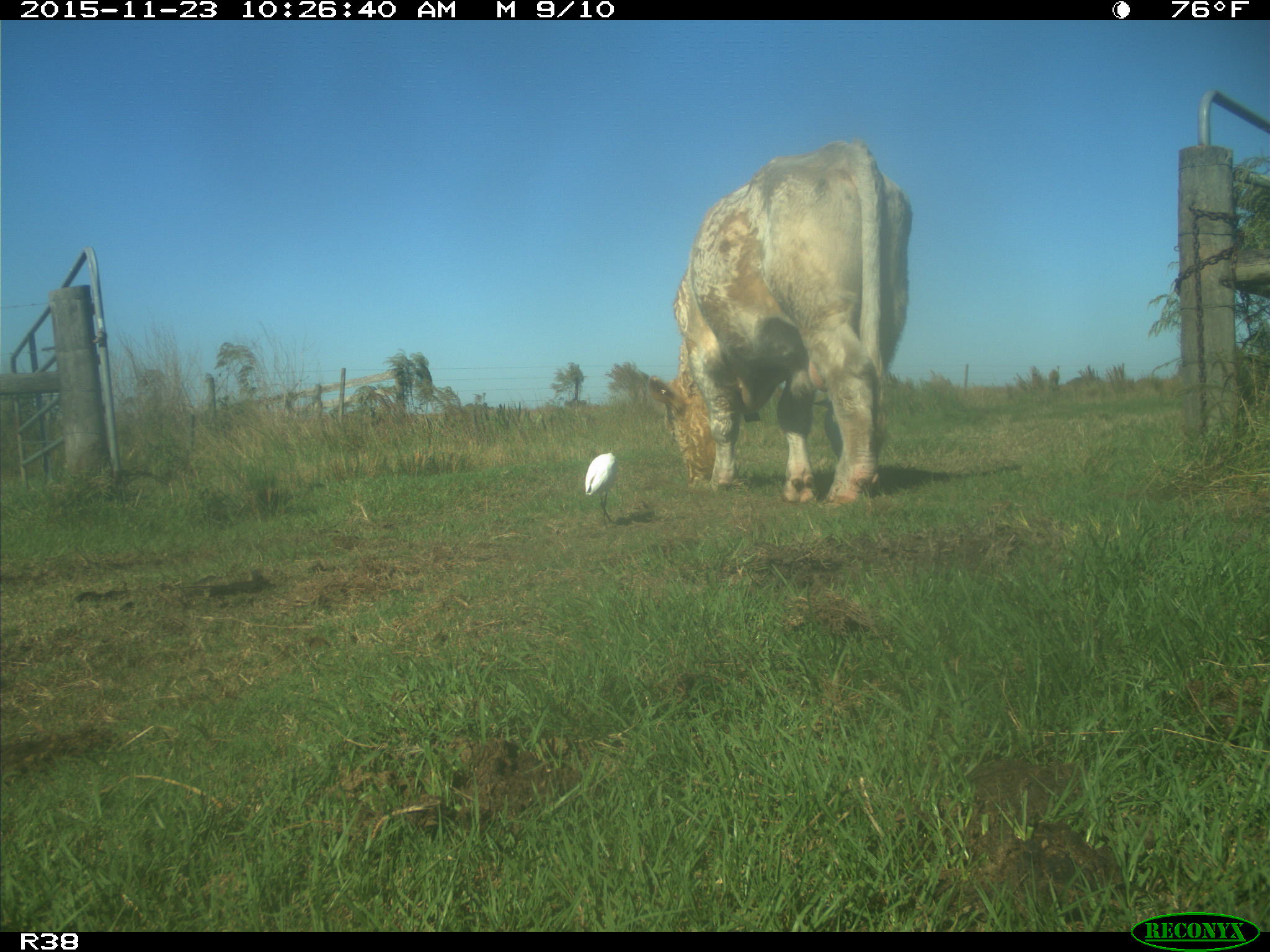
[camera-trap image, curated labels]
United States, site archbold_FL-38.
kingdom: Animalia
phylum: Chordata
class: Mammalia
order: Artiodactyla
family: Bovidae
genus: Bos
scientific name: Bos taurus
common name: domestic cow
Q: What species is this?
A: Bos taurus (domestic cow).